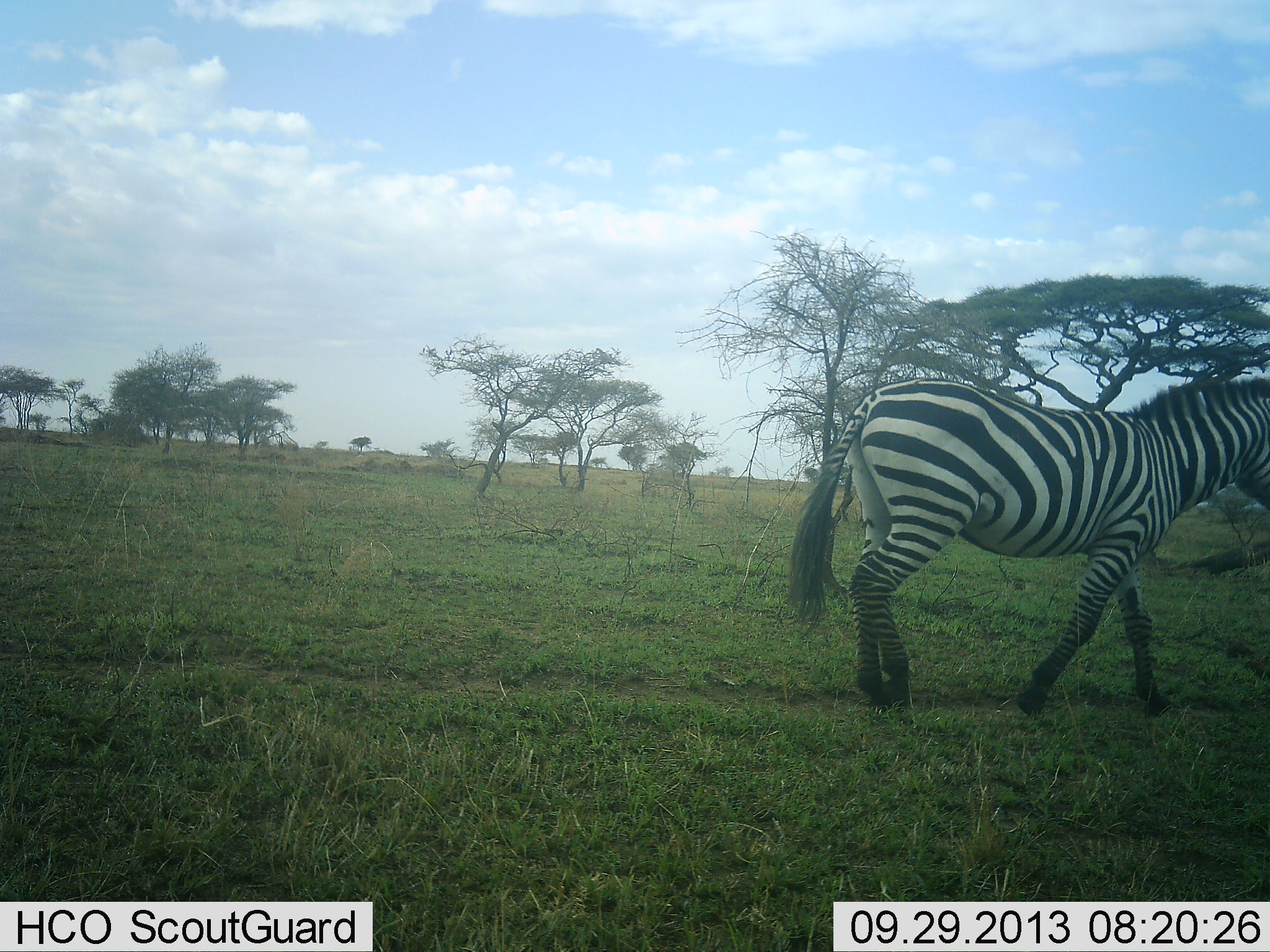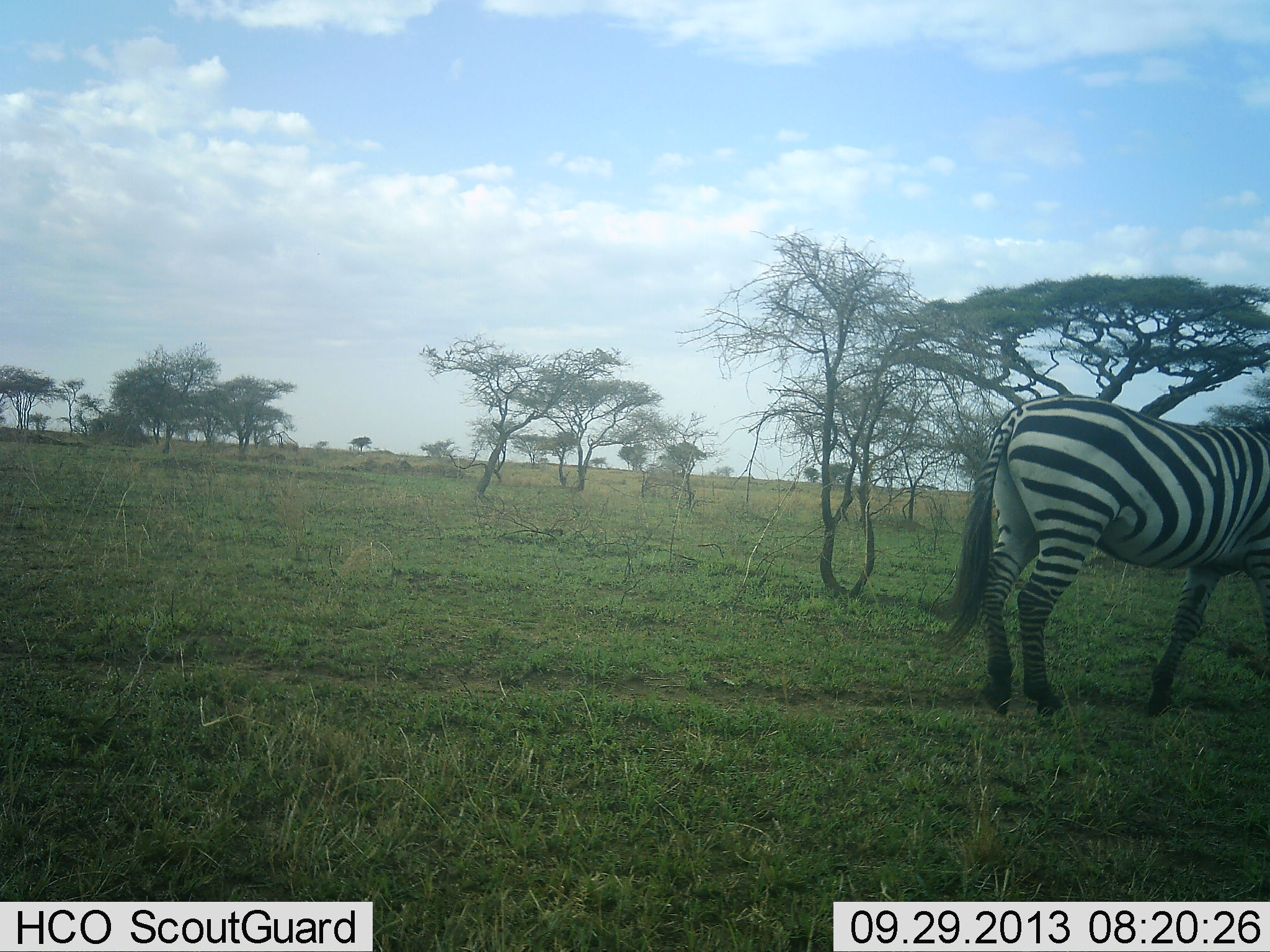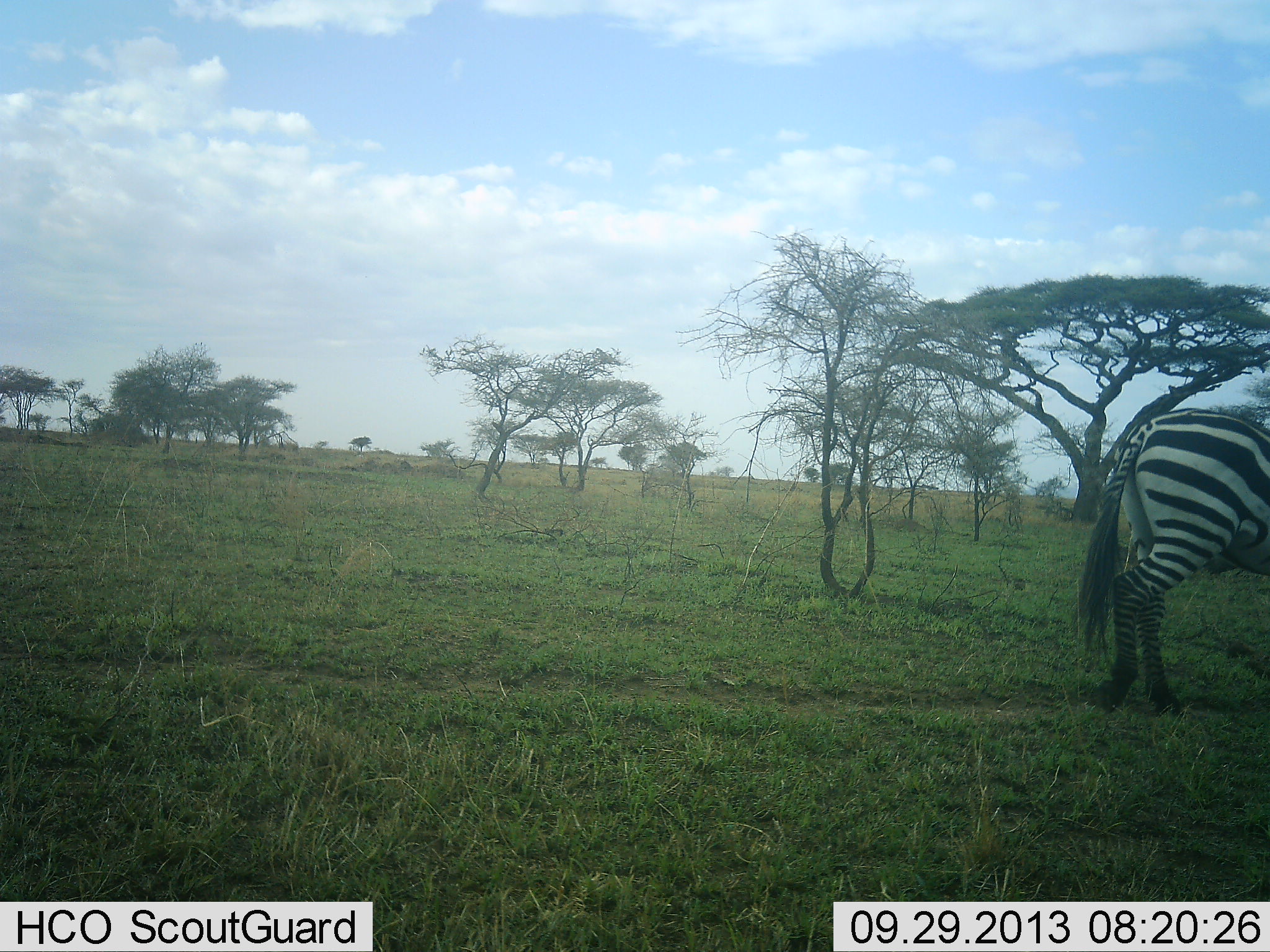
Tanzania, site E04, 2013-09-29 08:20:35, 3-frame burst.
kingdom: Animalia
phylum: Chordata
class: Mammalia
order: Perissodactyla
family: Equidae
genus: Equus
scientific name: Equus quagga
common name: plains zebra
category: zebra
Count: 1.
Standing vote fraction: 20%.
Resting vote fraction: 0%.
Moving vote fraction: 87%.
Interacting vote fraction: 0%.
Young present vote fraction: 0%.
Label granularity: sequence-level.